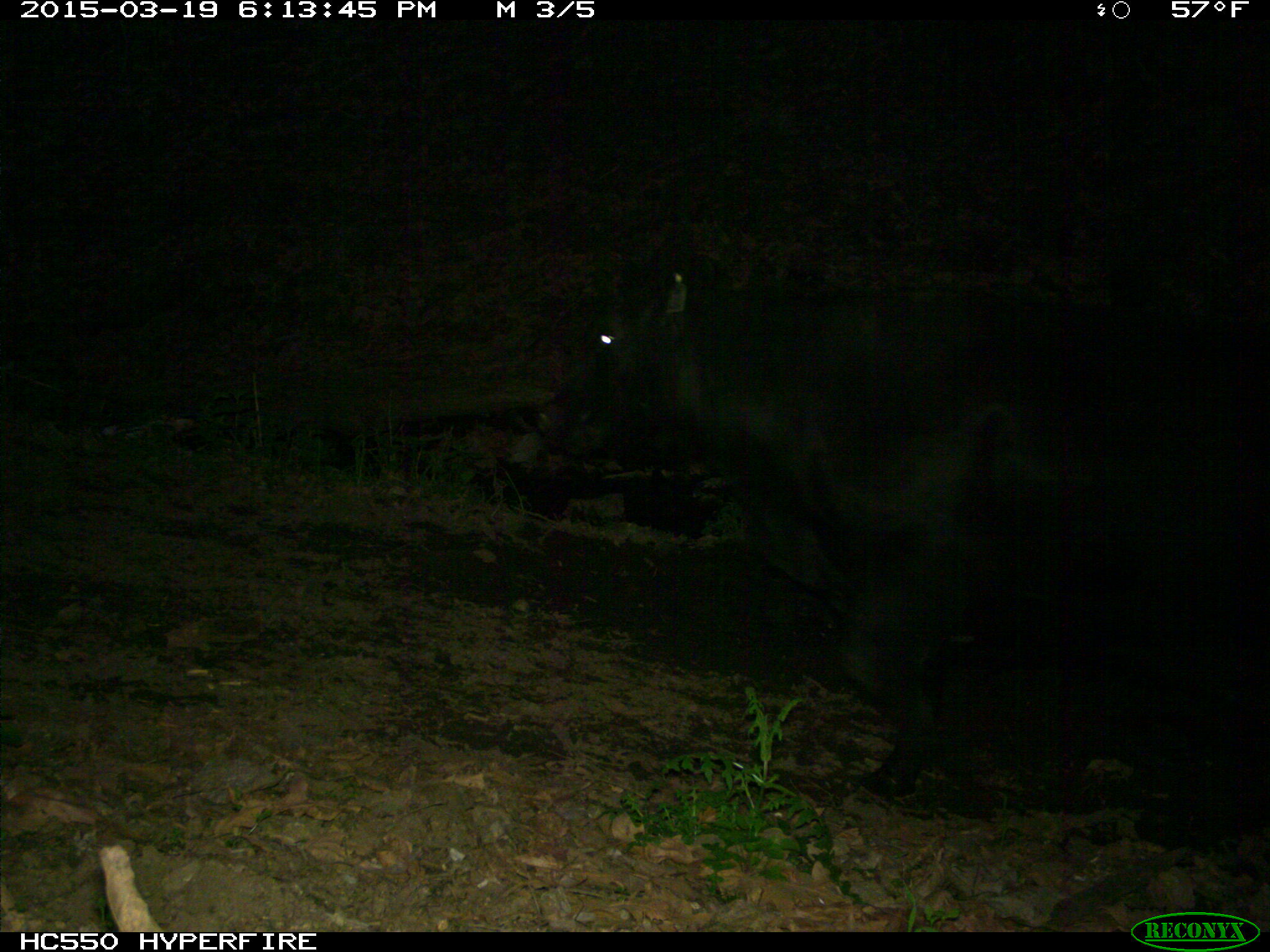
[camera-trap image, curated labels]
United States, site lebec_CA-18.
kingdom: Animalia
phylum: Chordata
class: Mammalia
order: Artiodactyla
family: Bovidae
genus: Bos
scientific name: Bos taurus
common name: domestic cow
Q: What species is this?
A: Bos taurus (domestic cow).